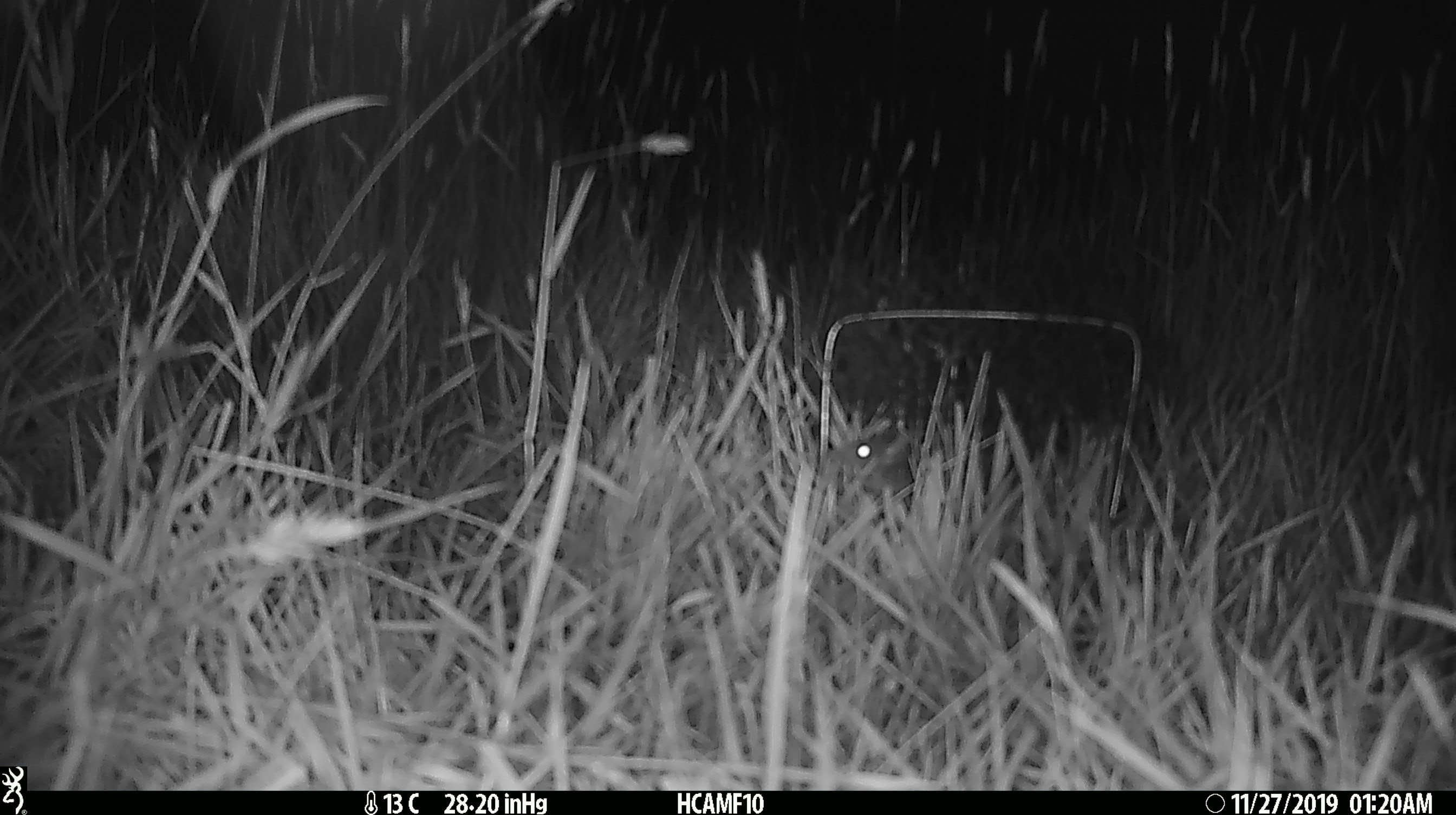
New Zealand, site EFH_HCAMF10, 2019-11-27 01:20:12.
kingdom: Animalia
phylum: Chordata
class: Mammalia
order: Rodentia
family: Muridae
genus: Mus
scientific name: Mus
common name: mouse